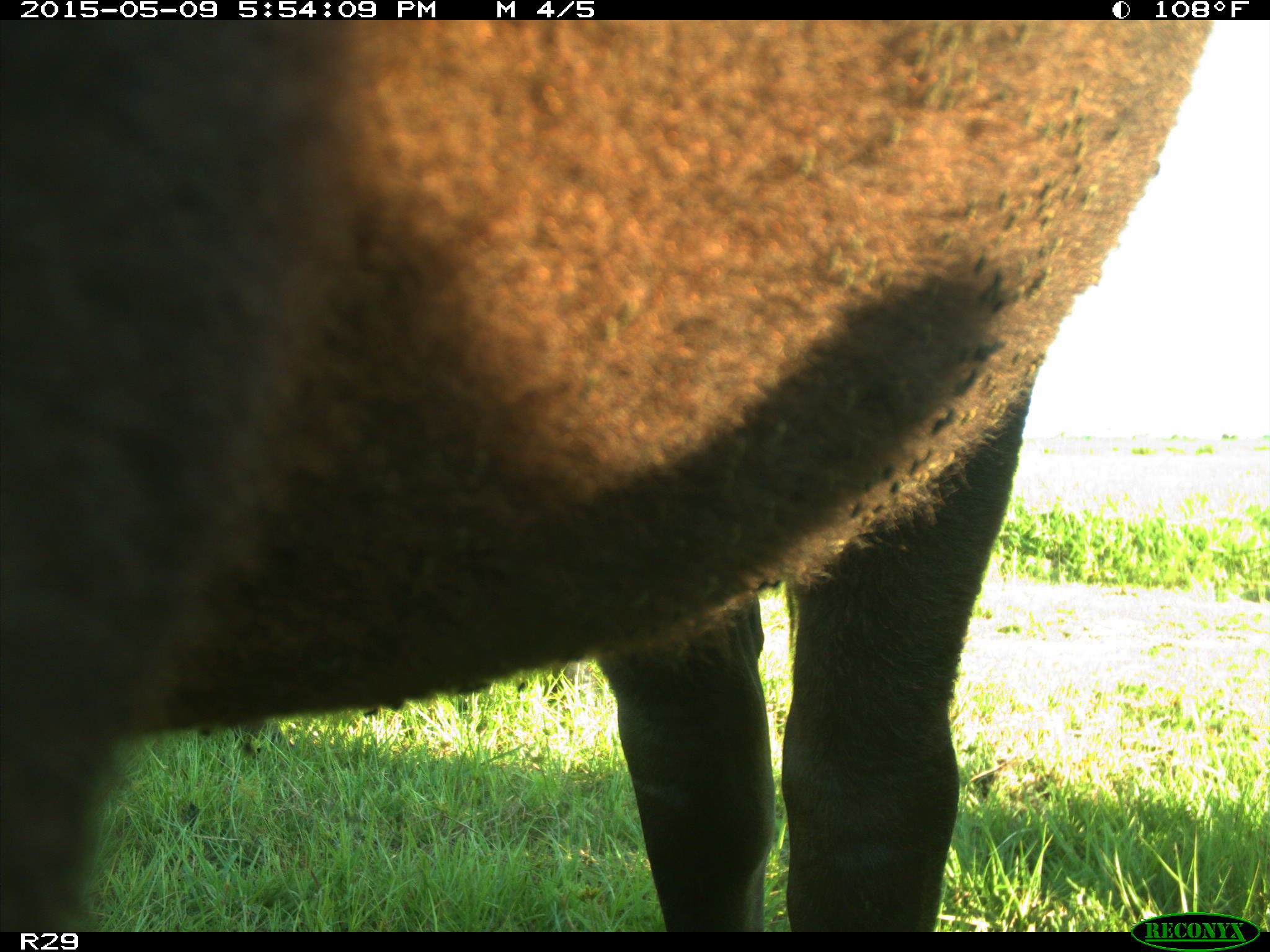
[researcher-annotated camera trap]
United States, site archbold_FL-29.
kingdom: Animalia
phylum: Chordata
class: Mammalia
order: Artiodactyla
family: Bovidae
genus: Bos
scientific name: Bos taurus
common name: domestic cow